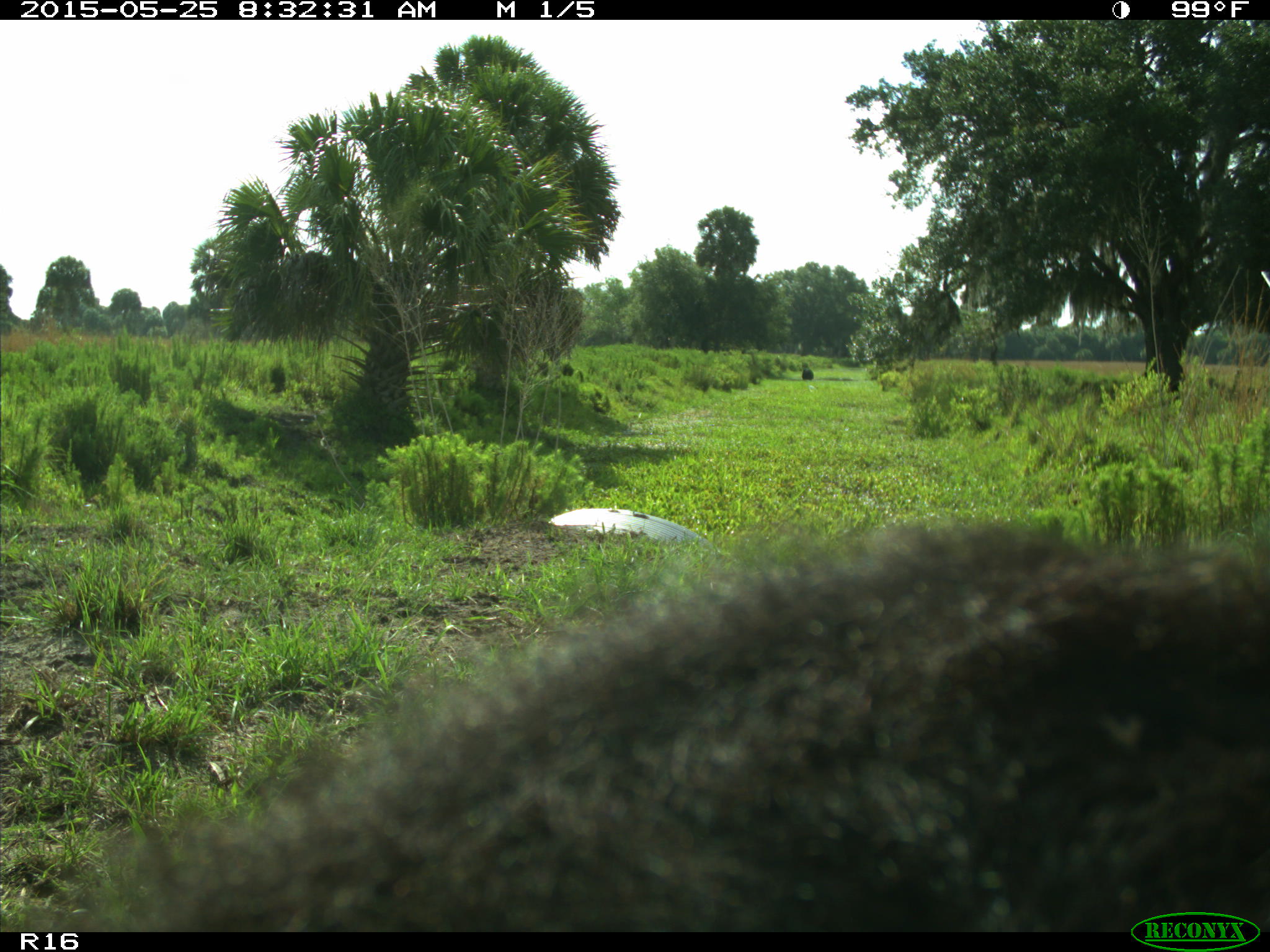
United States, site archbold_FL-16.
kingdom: Animalia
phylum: Chordata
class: Mammalia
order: Artiodactyla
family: Bovidae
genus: Bos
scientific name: Bos taurus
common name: domestic cow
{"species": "Bos taurus (domestic cow)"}